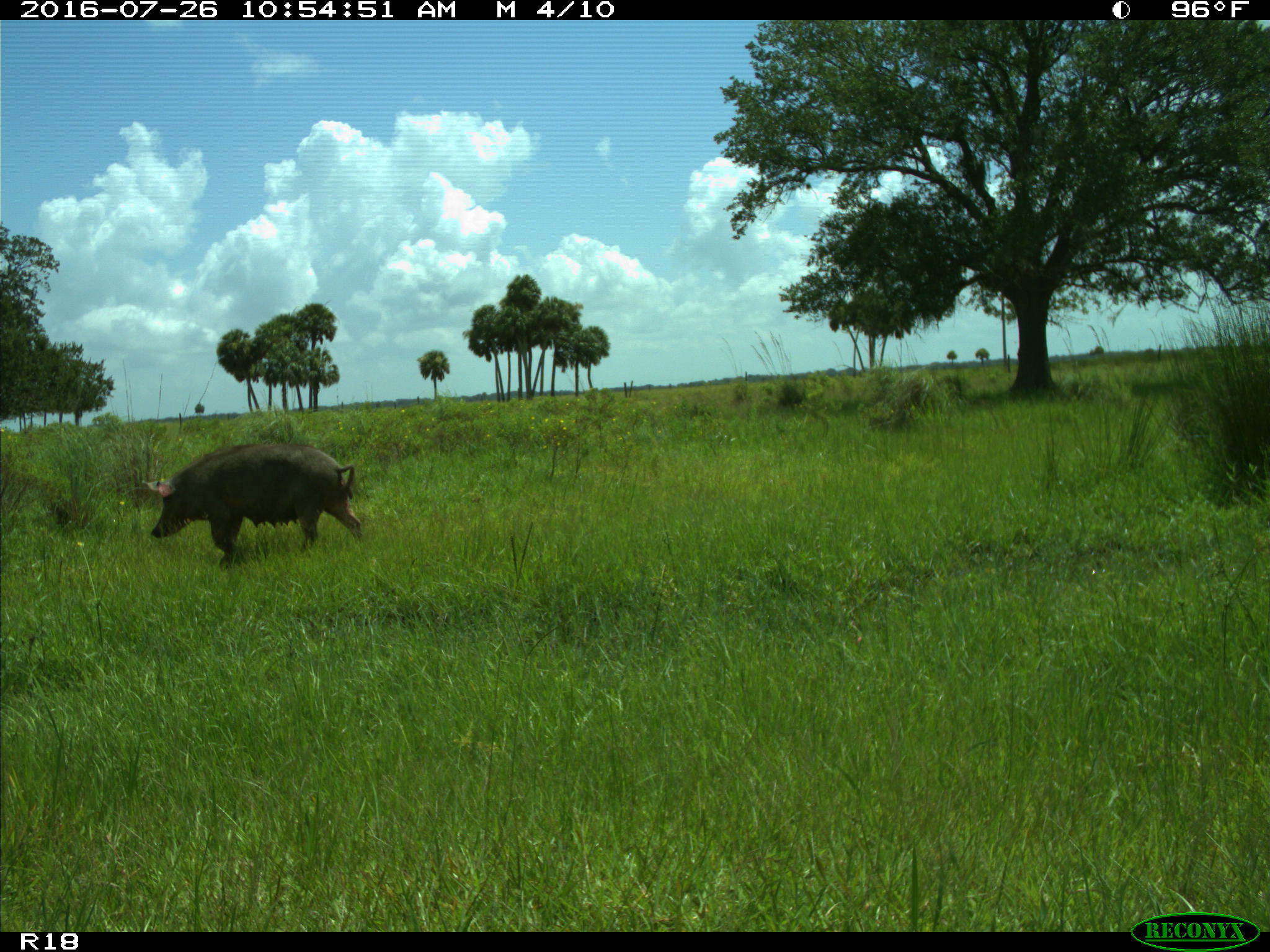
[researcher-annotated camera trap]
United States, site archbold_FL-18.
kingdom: Animalia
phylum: Chordata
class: Mammalia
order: Artiodactyla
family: Suidae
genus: Sus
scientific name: Sus scrofa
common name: wild boar